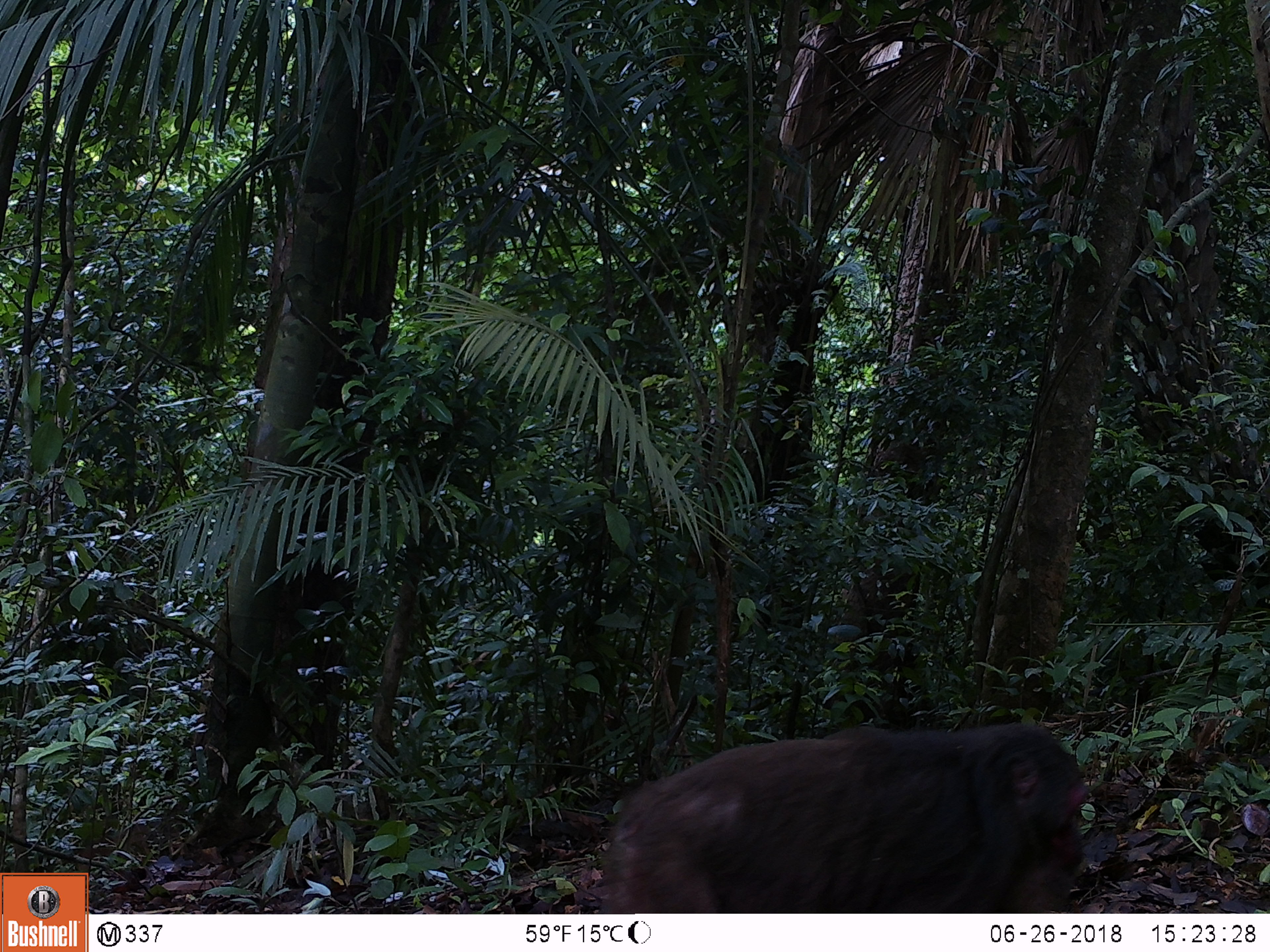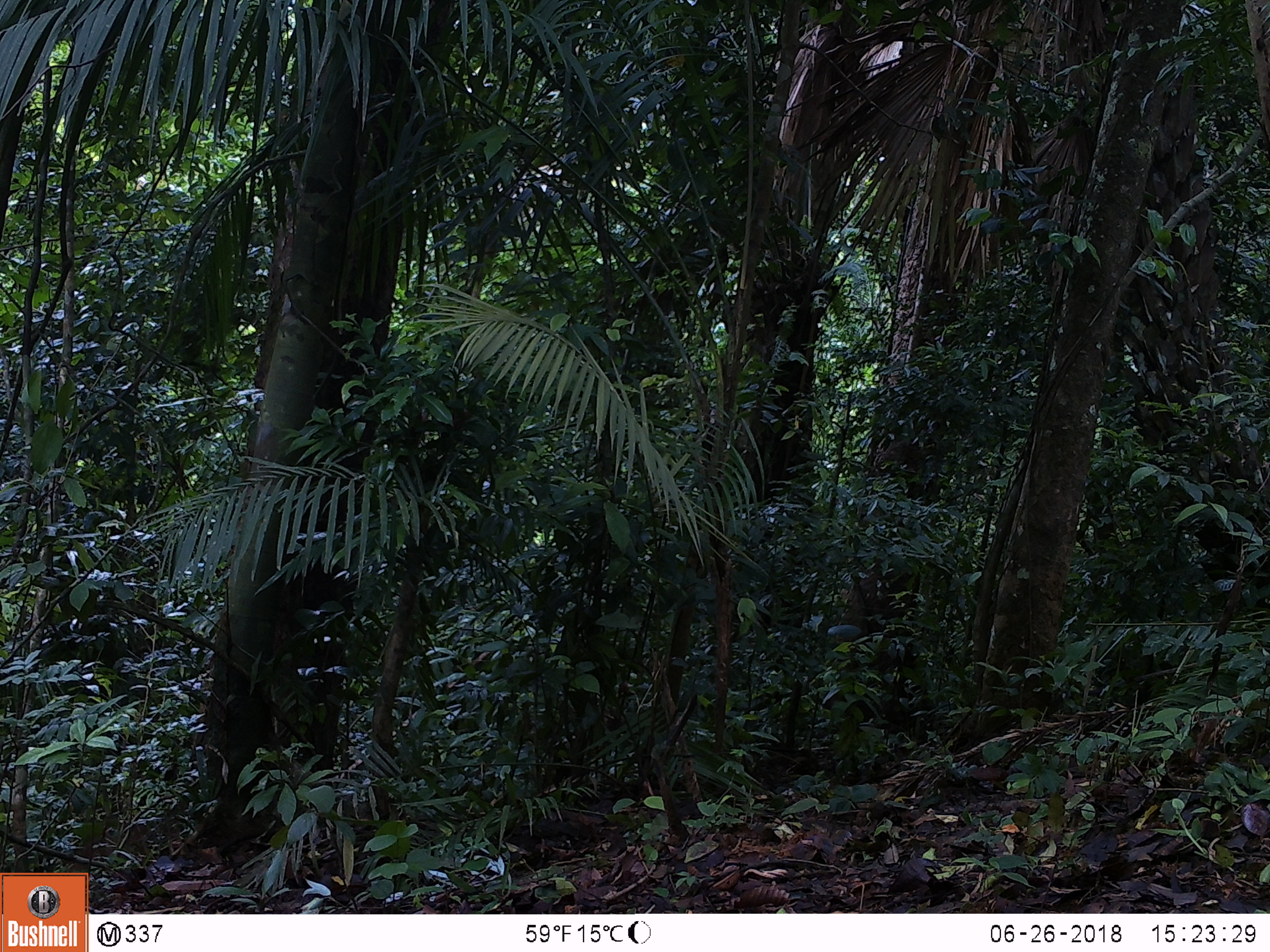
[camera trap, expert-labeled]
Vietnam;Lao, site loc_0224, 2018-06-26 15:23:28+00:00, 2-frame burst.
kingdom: Animalia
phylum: Chordata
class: Mammalia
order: Primates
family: Cercopithecidae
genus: Macaca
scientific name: Macaca arctoides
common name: stump-tailed macaque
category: stump tailed macaque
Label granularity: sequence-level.